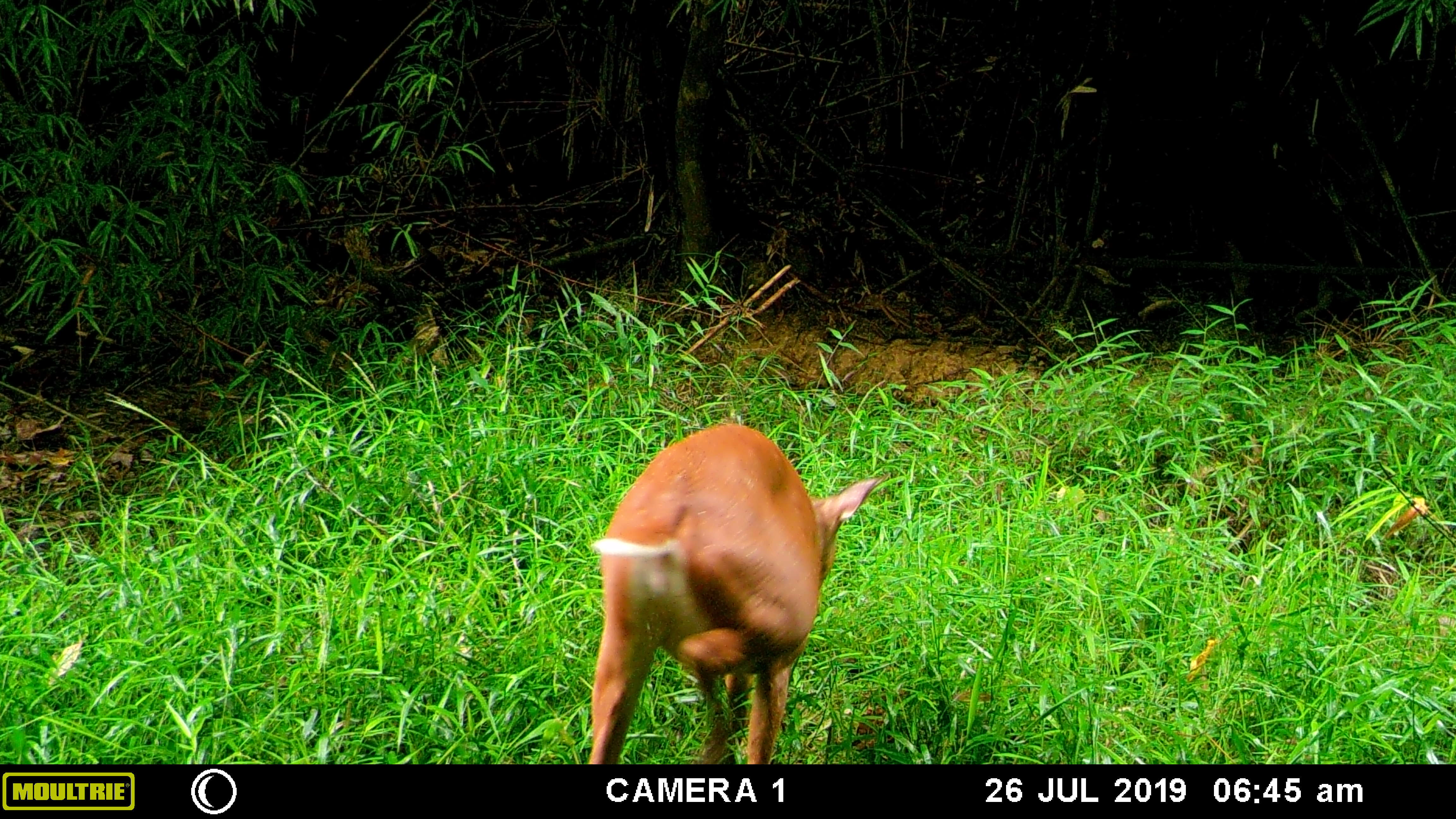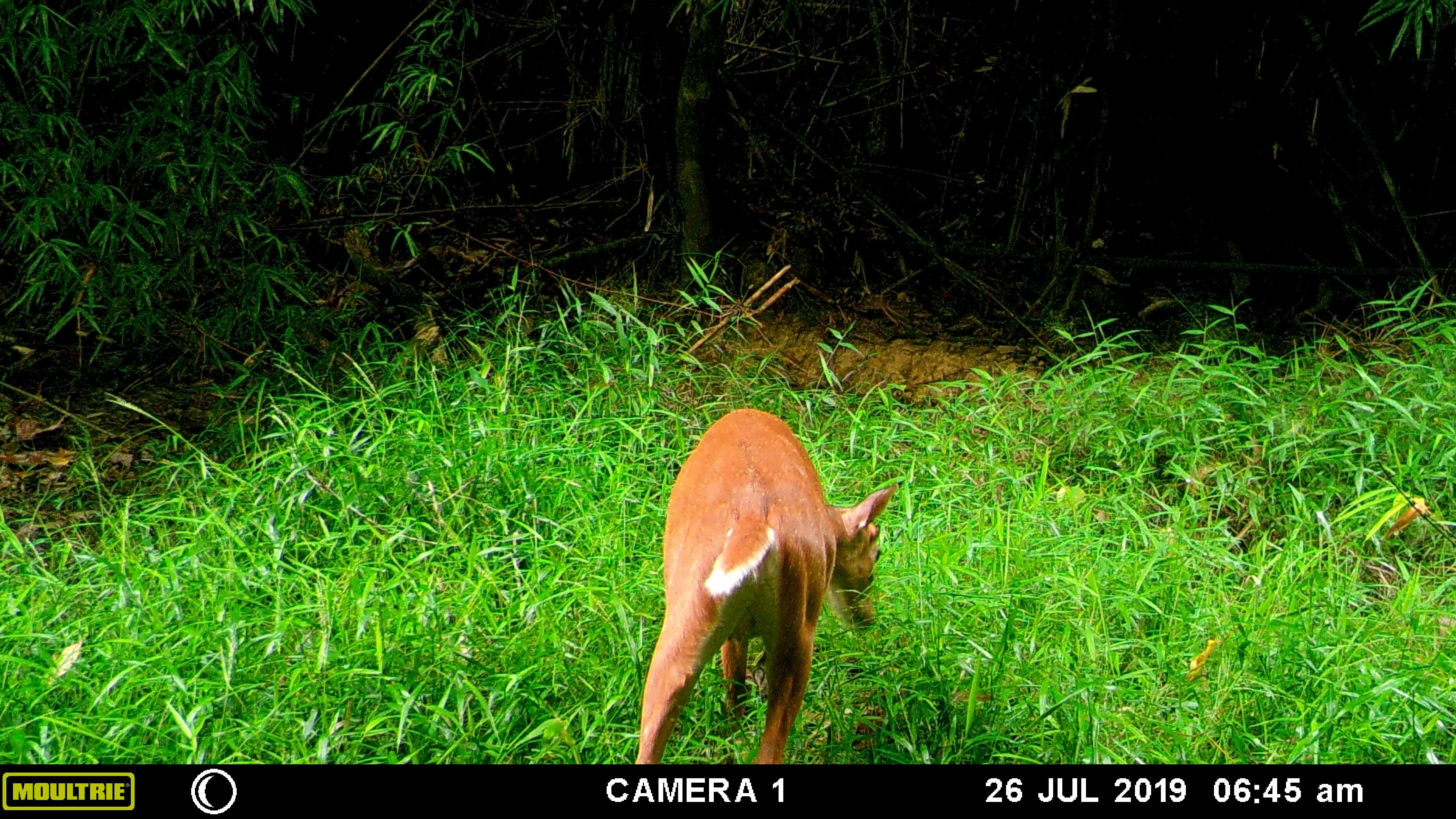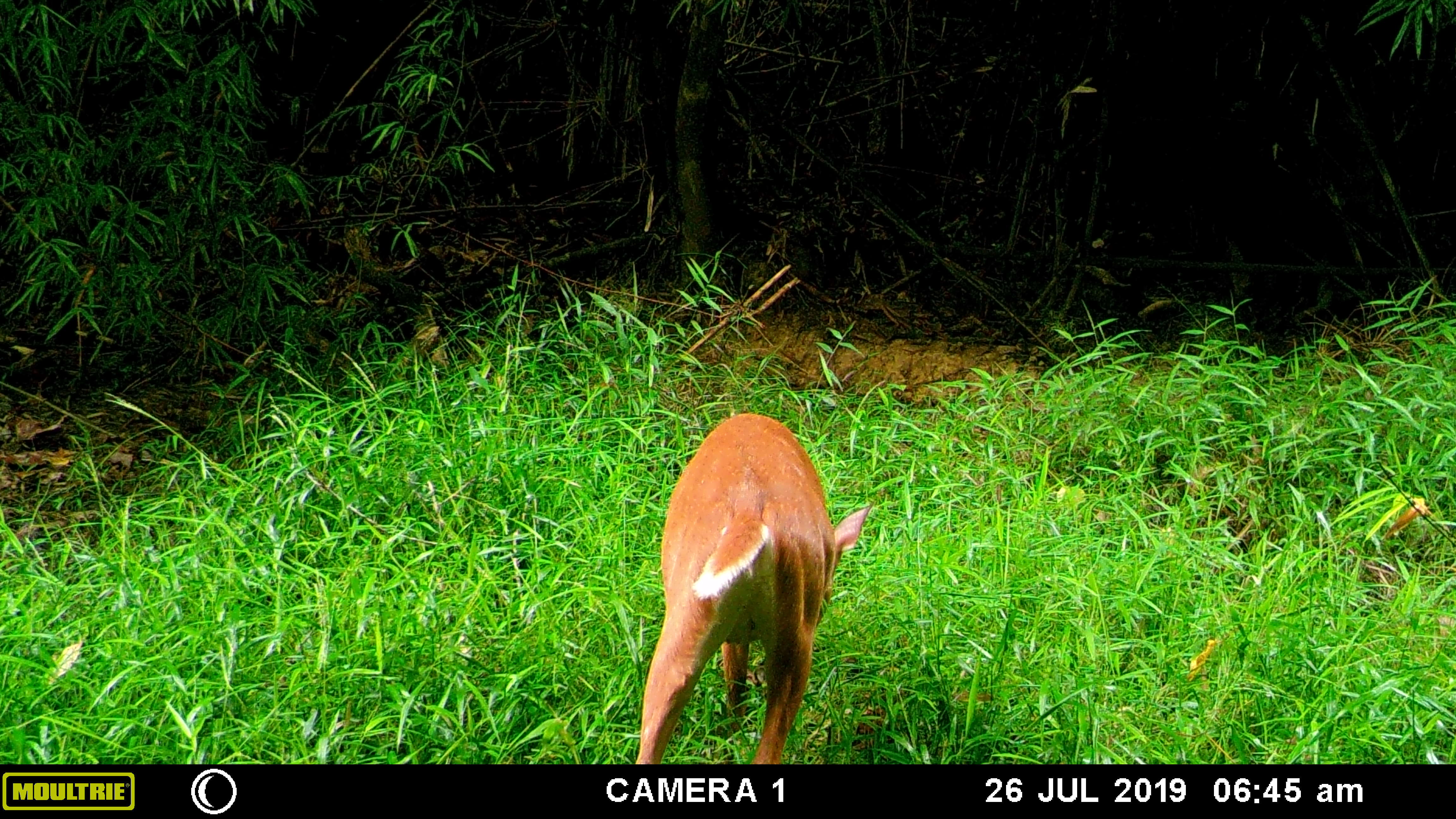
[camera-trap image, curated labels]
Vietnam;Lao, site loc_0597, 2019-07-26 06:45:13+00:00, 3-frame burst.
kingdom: Animalia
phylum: Chordata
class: Mammalia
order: Artiodactyla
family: Cervidae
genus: Muntiacus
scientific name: Muntiacus muntjak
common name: red muntjac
Red muntjac (Muntiacus muntjak). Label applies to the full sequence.